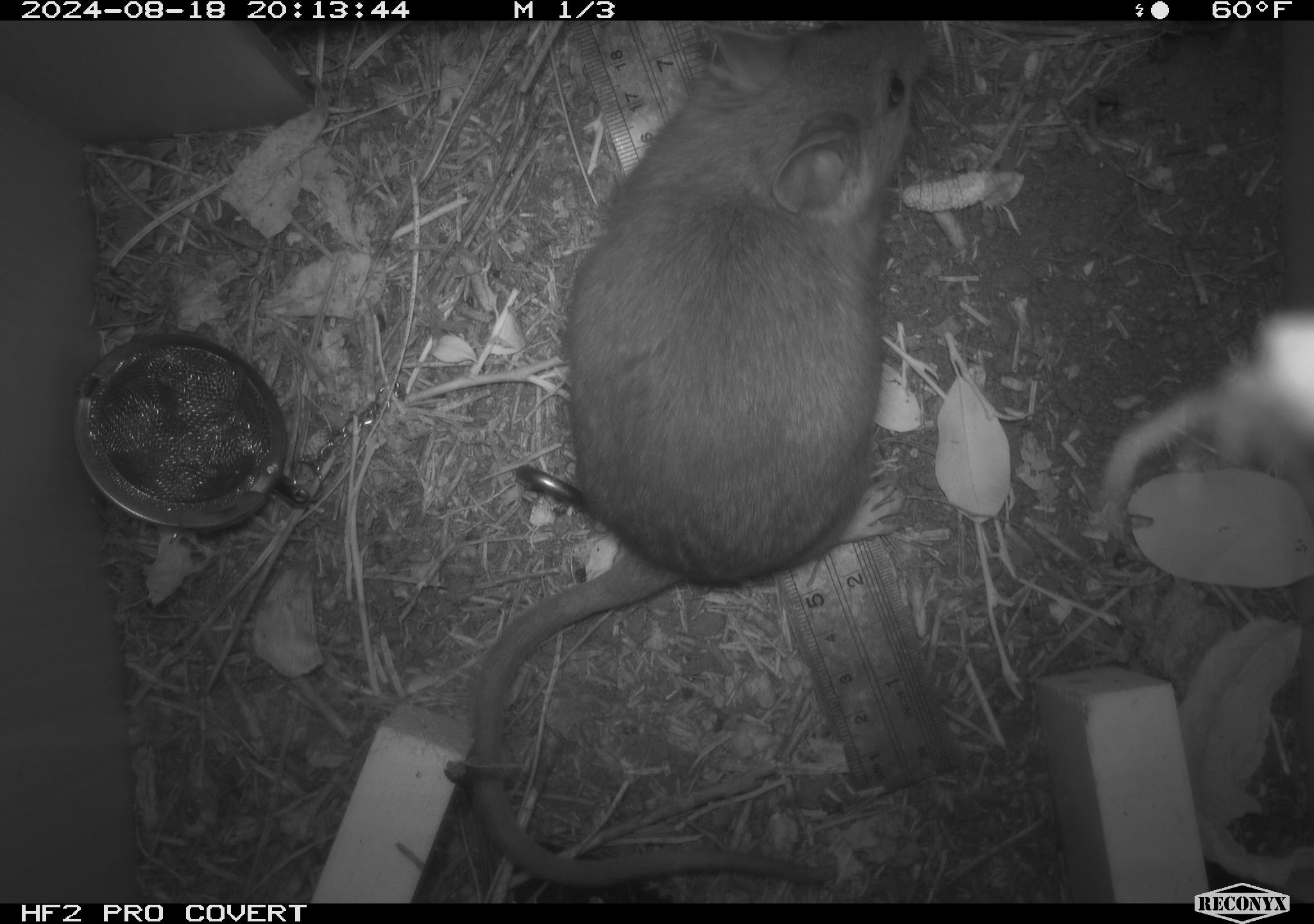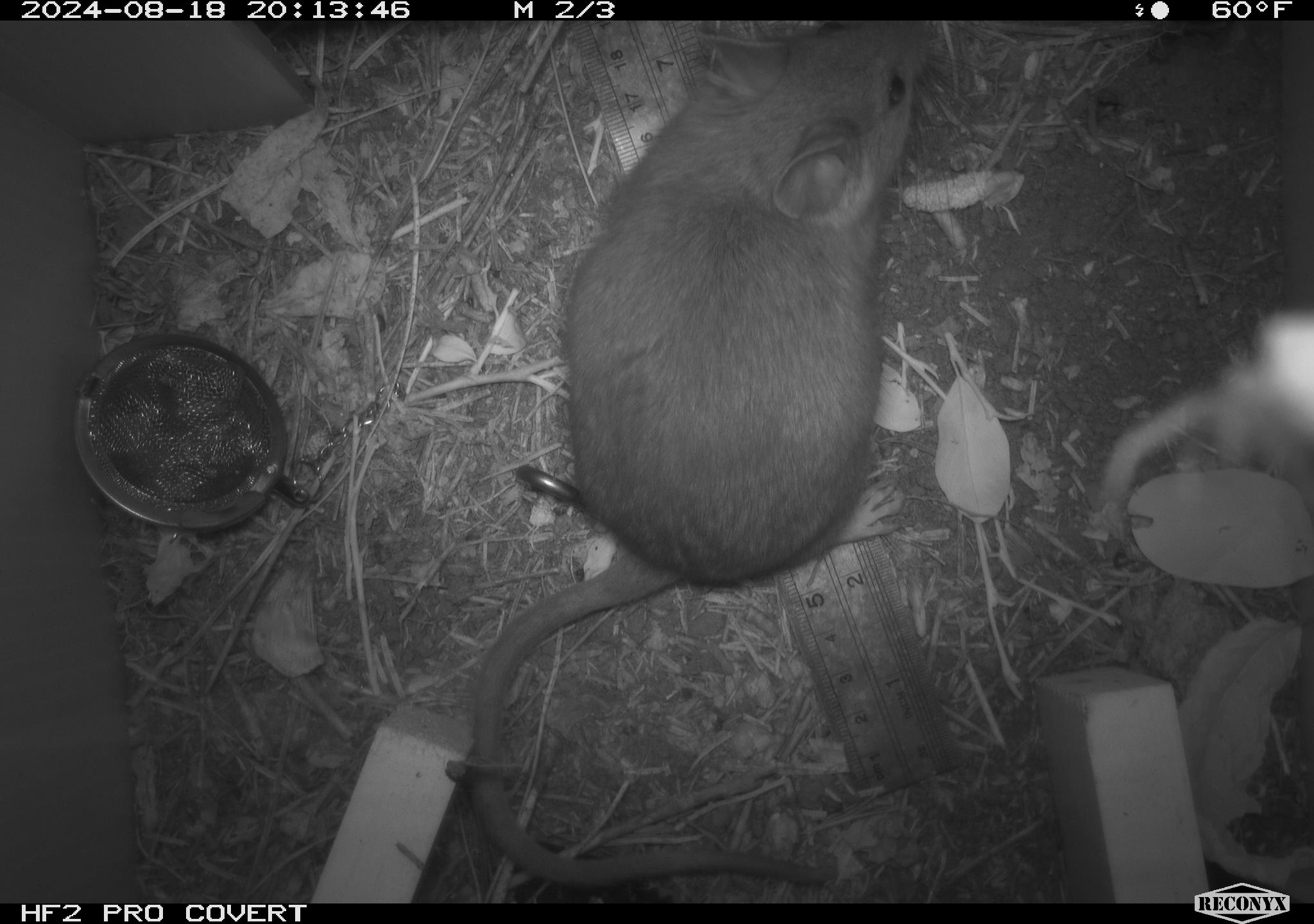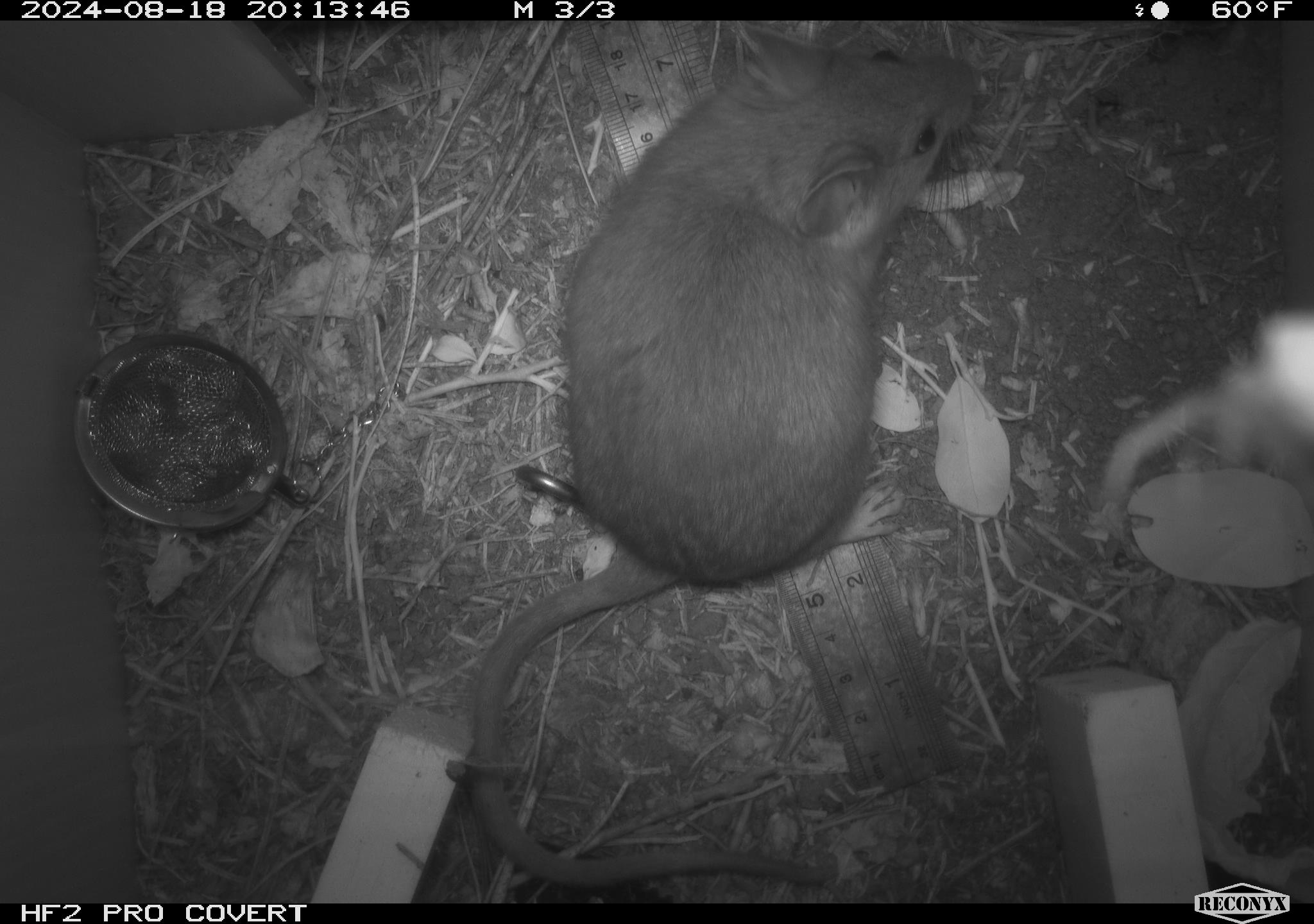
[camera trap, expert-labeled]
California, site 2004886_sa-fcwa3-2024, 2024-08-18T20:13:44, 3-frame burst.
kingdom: Animalia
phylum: Chordata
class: Mammalia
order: Rodentia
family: Cricetidae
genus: Neotoma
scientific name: Neotoma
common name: pack rat or woodrat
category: neotoma species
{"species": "neotoma species (pack rat or woodrat) (Neotoma)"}